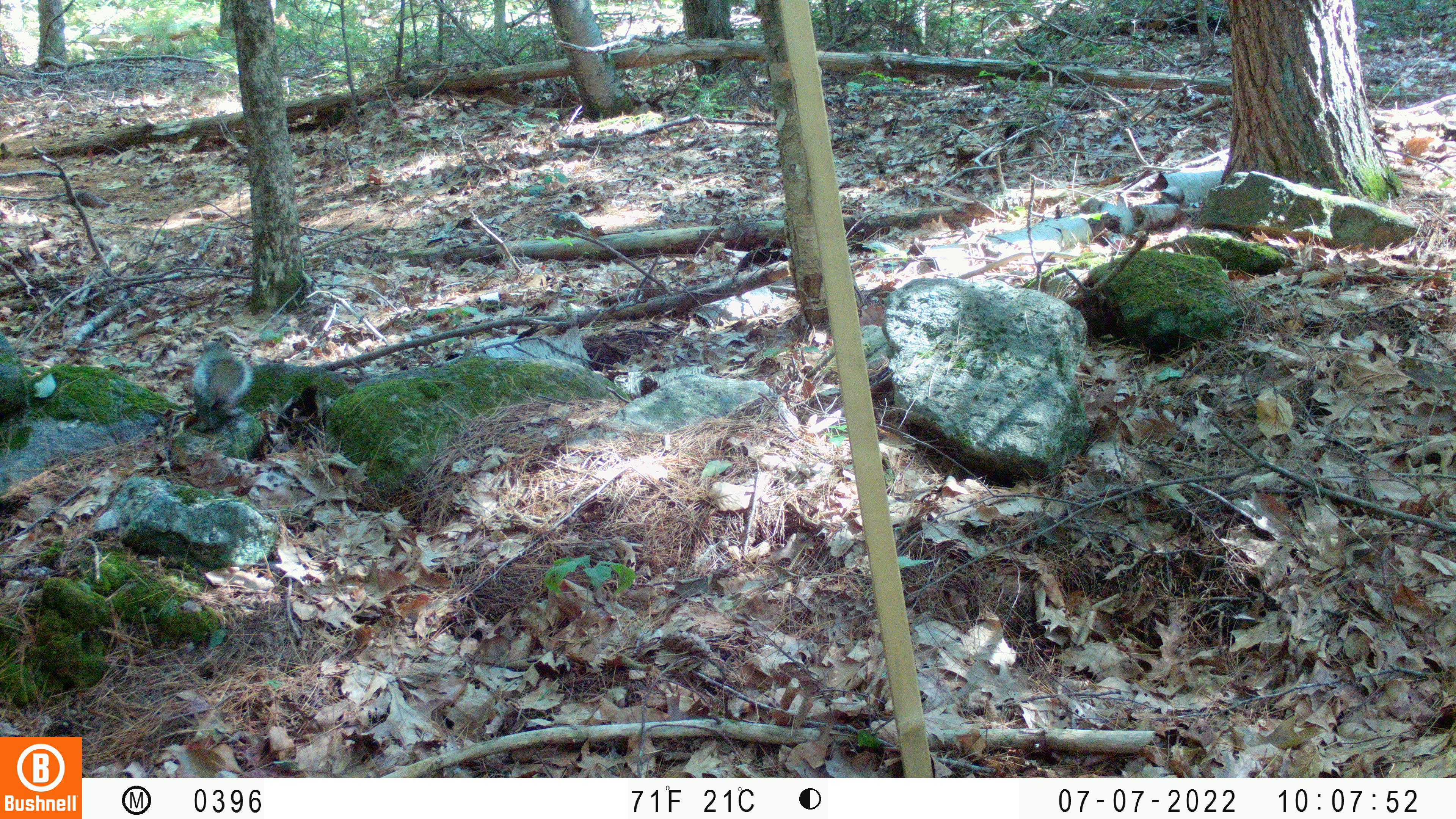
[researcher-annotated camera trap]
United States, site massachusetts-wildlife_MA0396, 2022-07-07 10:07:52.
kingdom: Animalia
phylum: Chordata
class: Mammalia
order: Rodentia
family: Sciuridae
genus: Sciurus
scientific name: Sciurus carolinensis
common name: gray squirrel